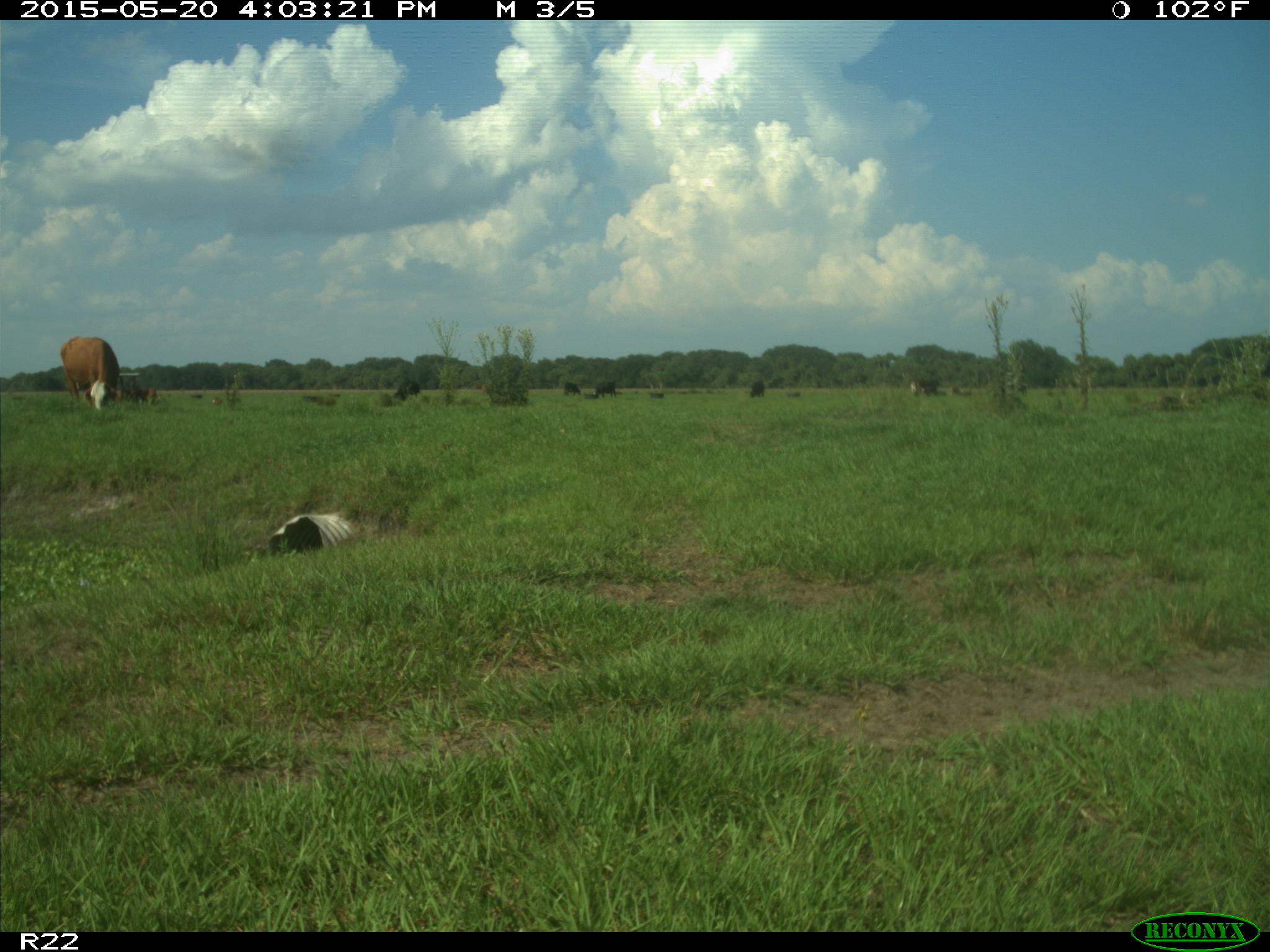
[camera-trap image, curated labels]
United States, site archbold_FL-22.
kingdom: Animalia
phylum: Chordata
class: Mammalia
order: Artiodactyla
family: Bovidae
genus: Bos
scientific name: Bos taurus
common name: domestic cow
Bos taurus (domestic cow).